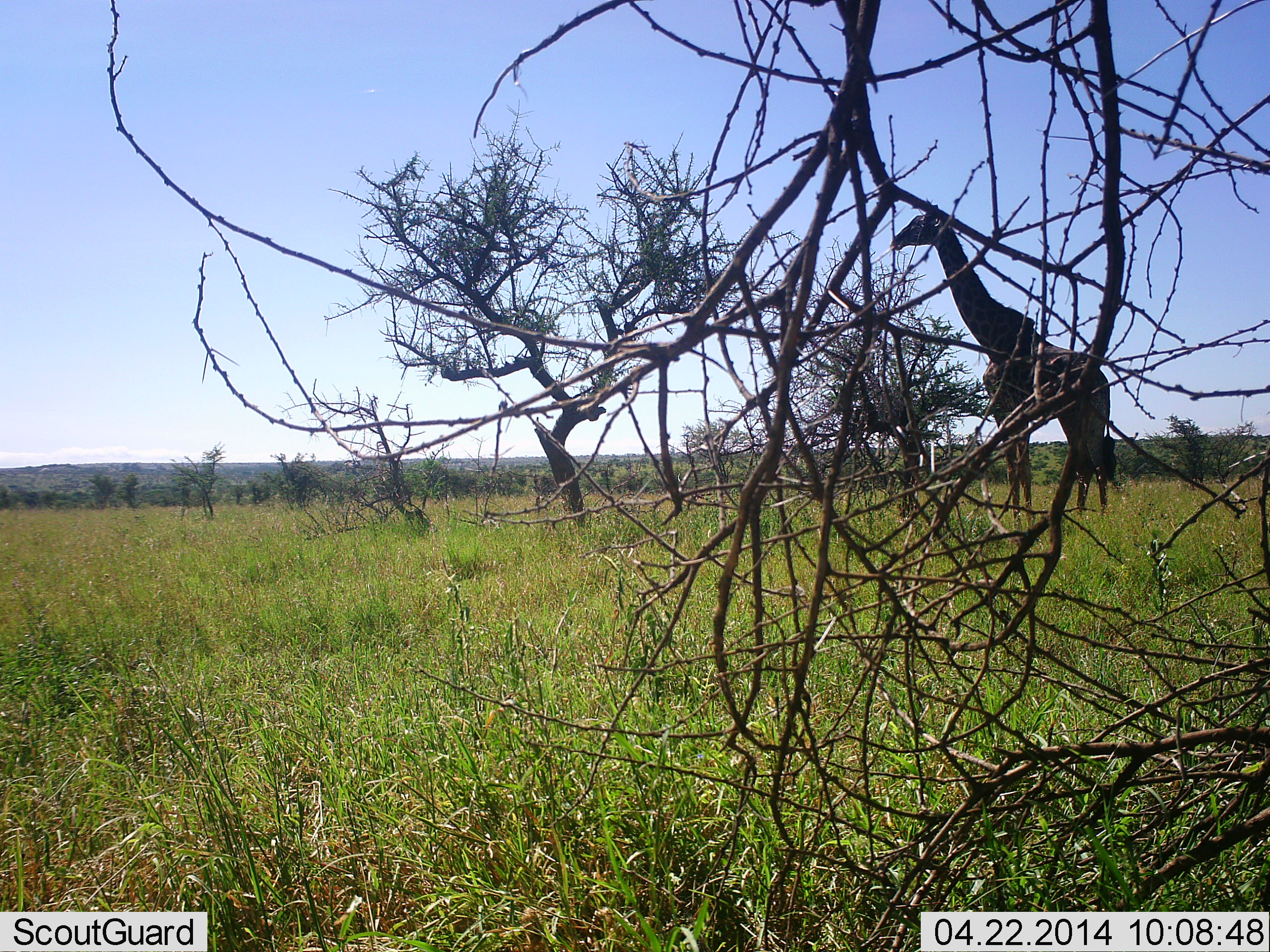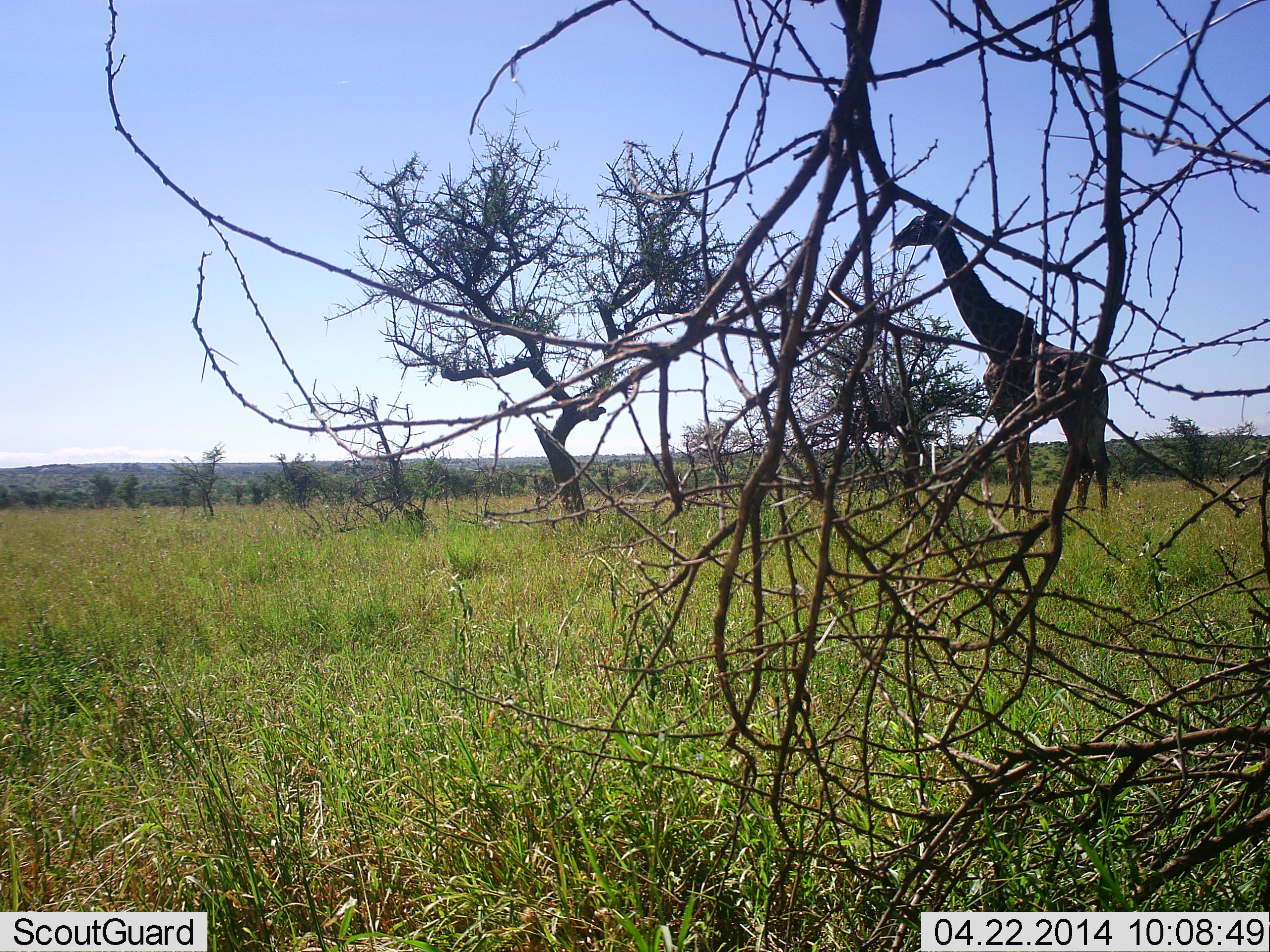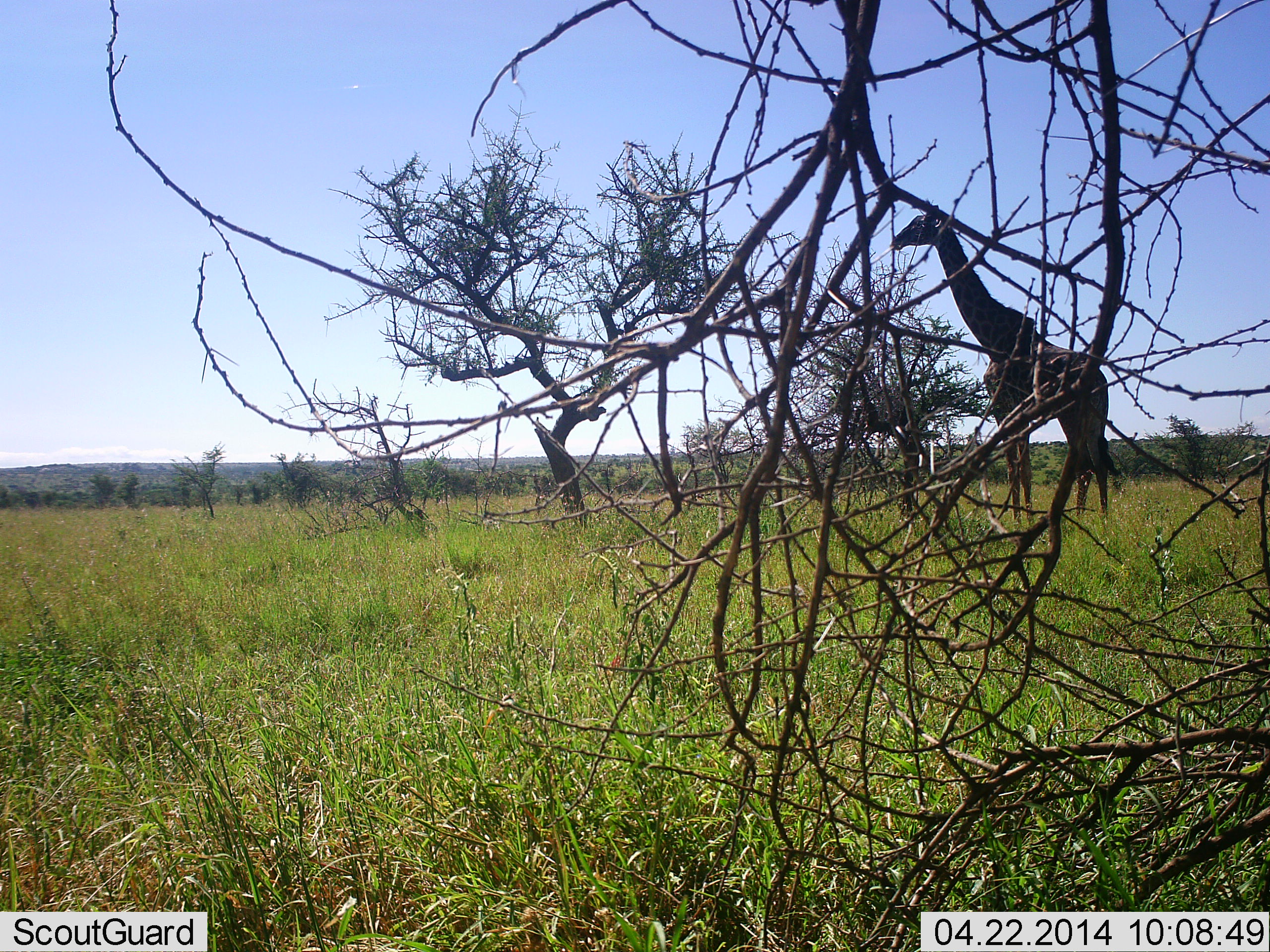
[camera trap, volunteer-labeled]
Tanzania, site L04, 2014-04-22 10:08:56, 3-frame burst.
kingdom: Animalia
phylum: Chordata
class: Mammalia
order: Artiodactyla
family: Giraffidae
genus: Giraffa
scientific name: Giraffa camelopardalis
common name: giraffe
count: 1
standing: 100%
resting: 0%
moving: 0%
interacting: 0%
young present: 0%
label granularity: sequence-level